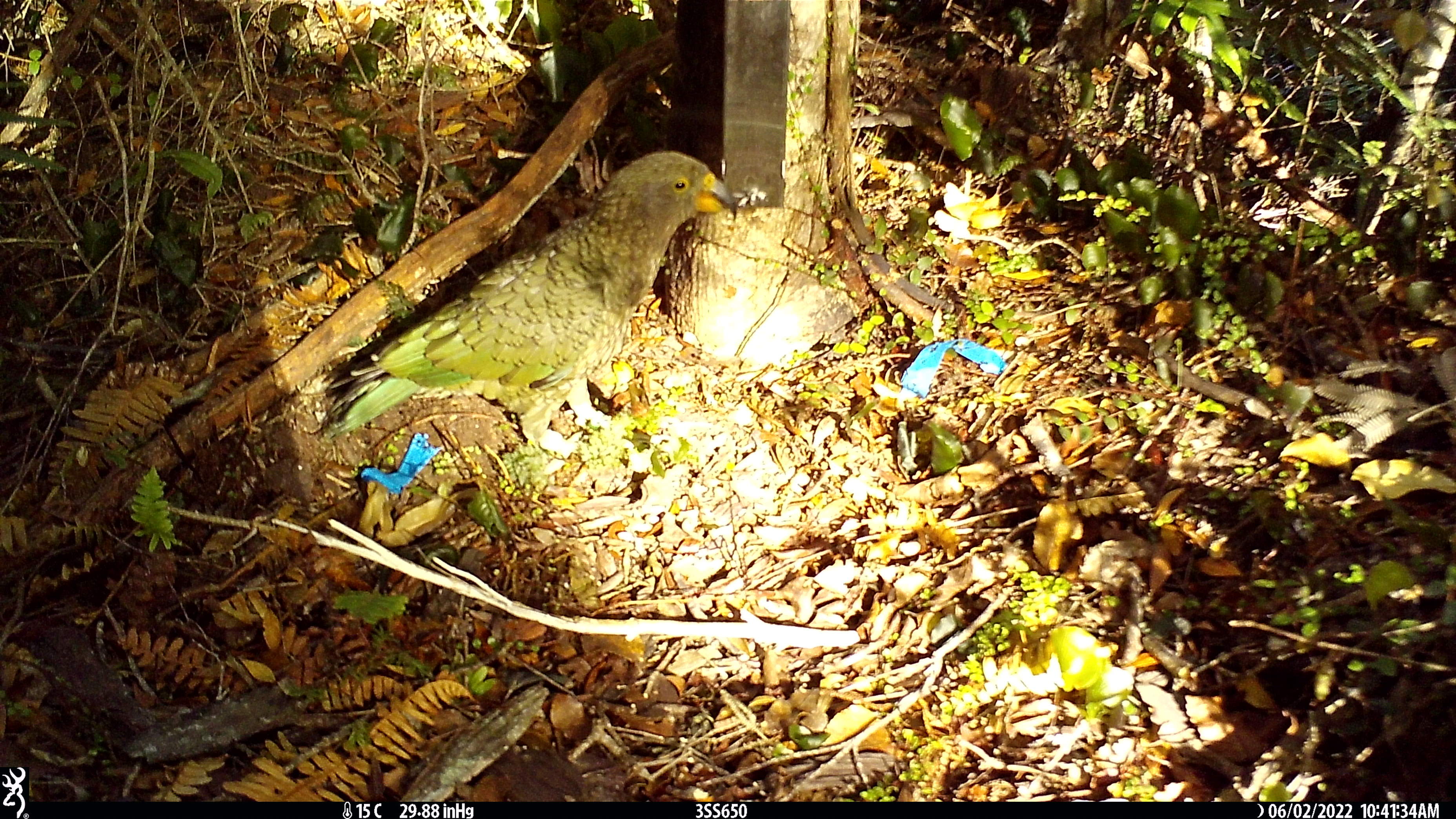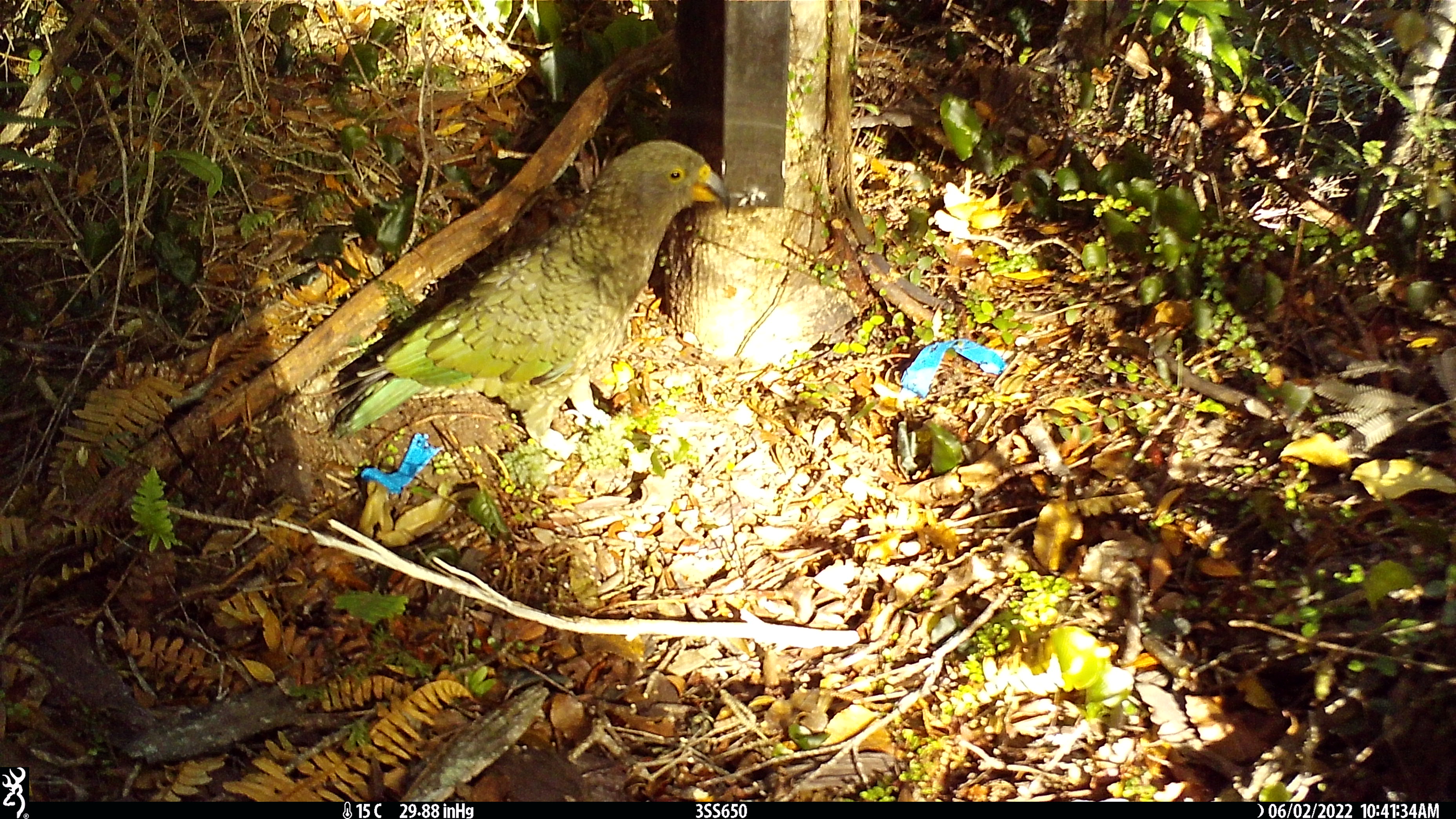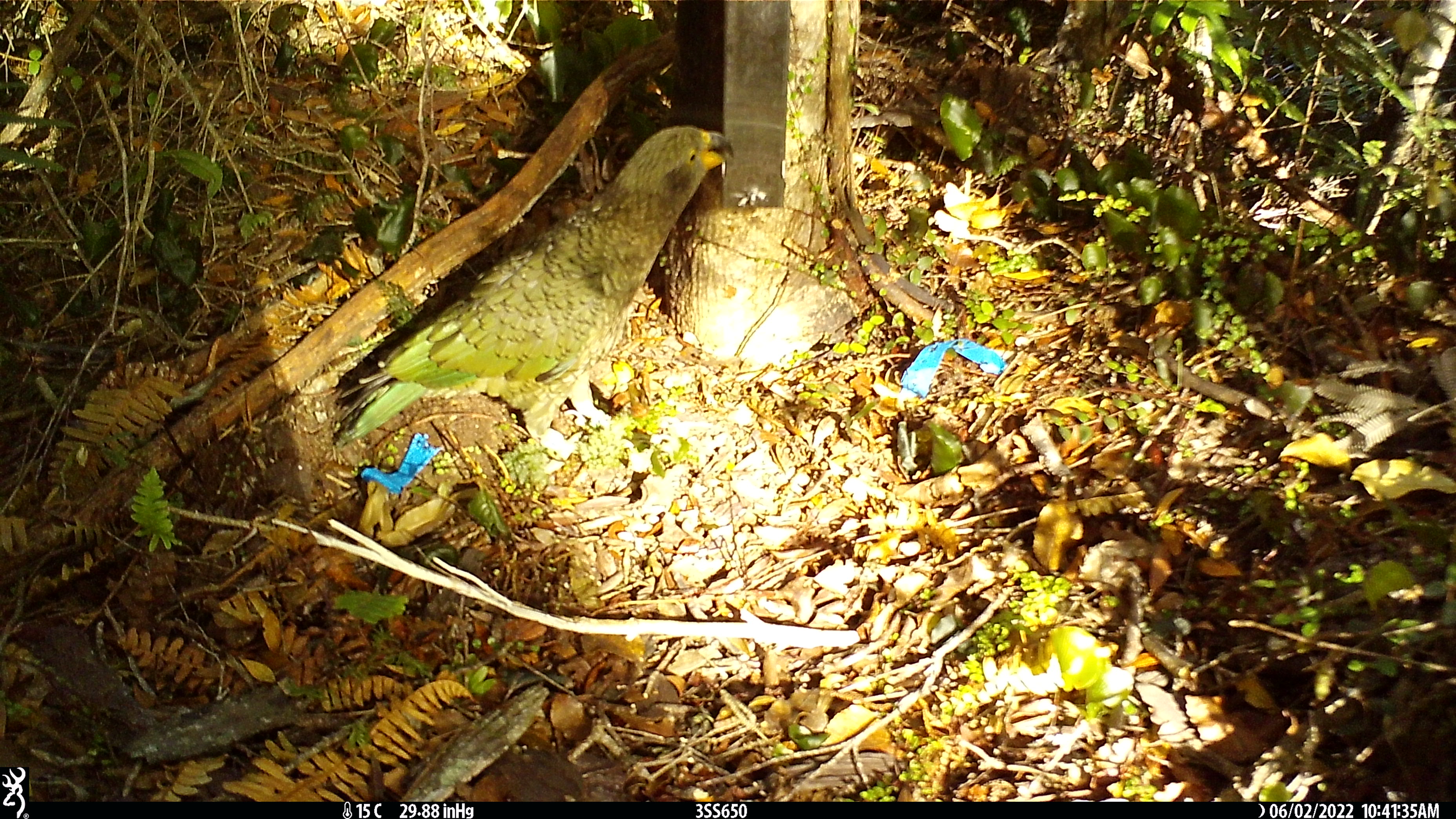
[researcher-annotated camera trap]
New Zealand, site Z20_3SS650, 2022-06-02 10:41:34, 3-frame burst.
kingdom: Animalia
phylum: Chordata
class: Aves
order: Psittaciformes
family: Strigopidae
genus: Nestor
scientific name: Nestor notabilis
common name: kea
Kea (Nestor notabilis).